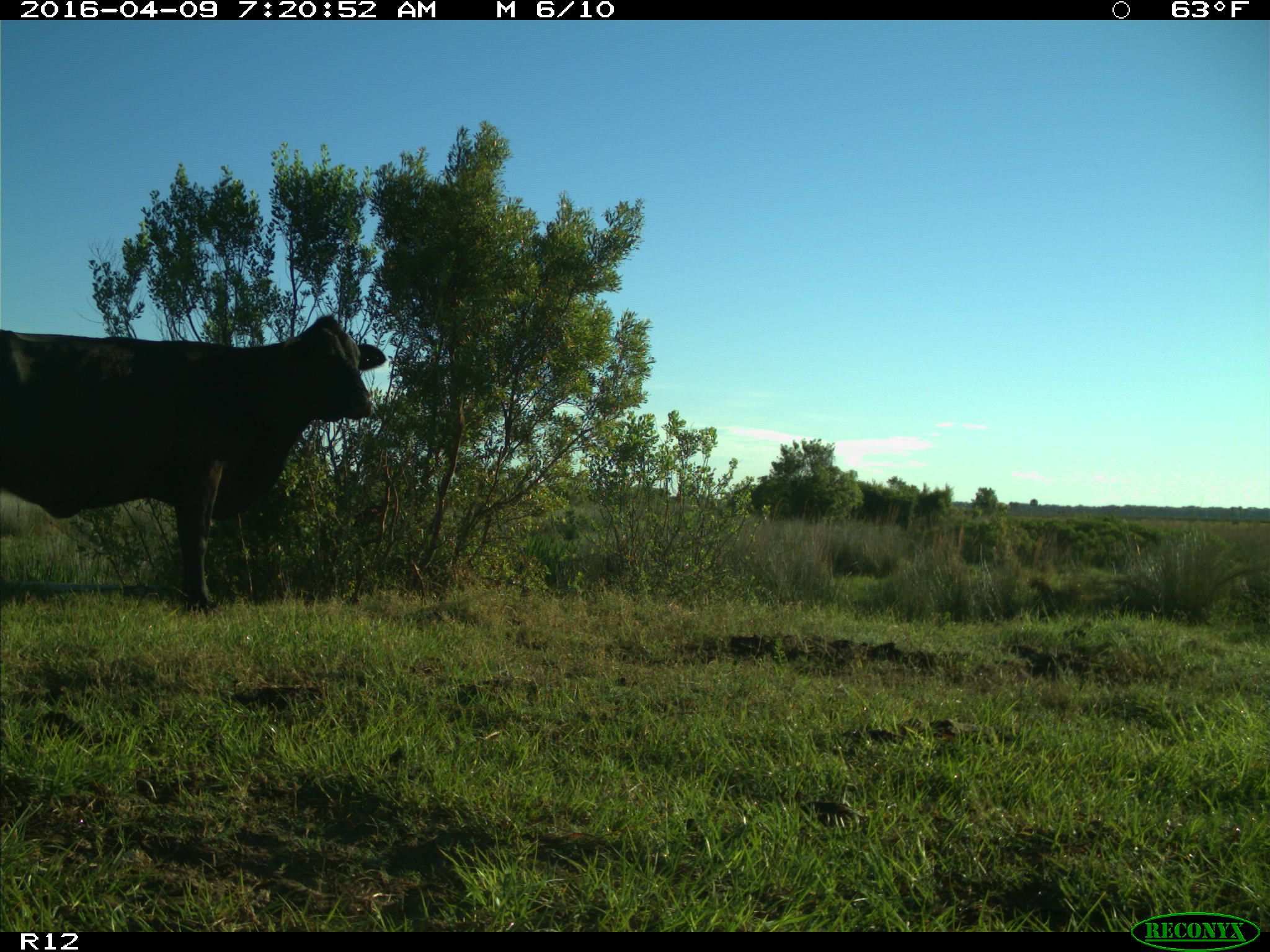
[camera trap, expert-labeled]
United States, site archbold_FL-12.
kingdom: Animalia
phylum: Chordata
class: Mammalia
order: Artiodactyla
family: Bovidae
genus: Bos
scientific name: Bos taurus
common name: domestic cow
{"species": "Bos taurus (domestic cow)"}